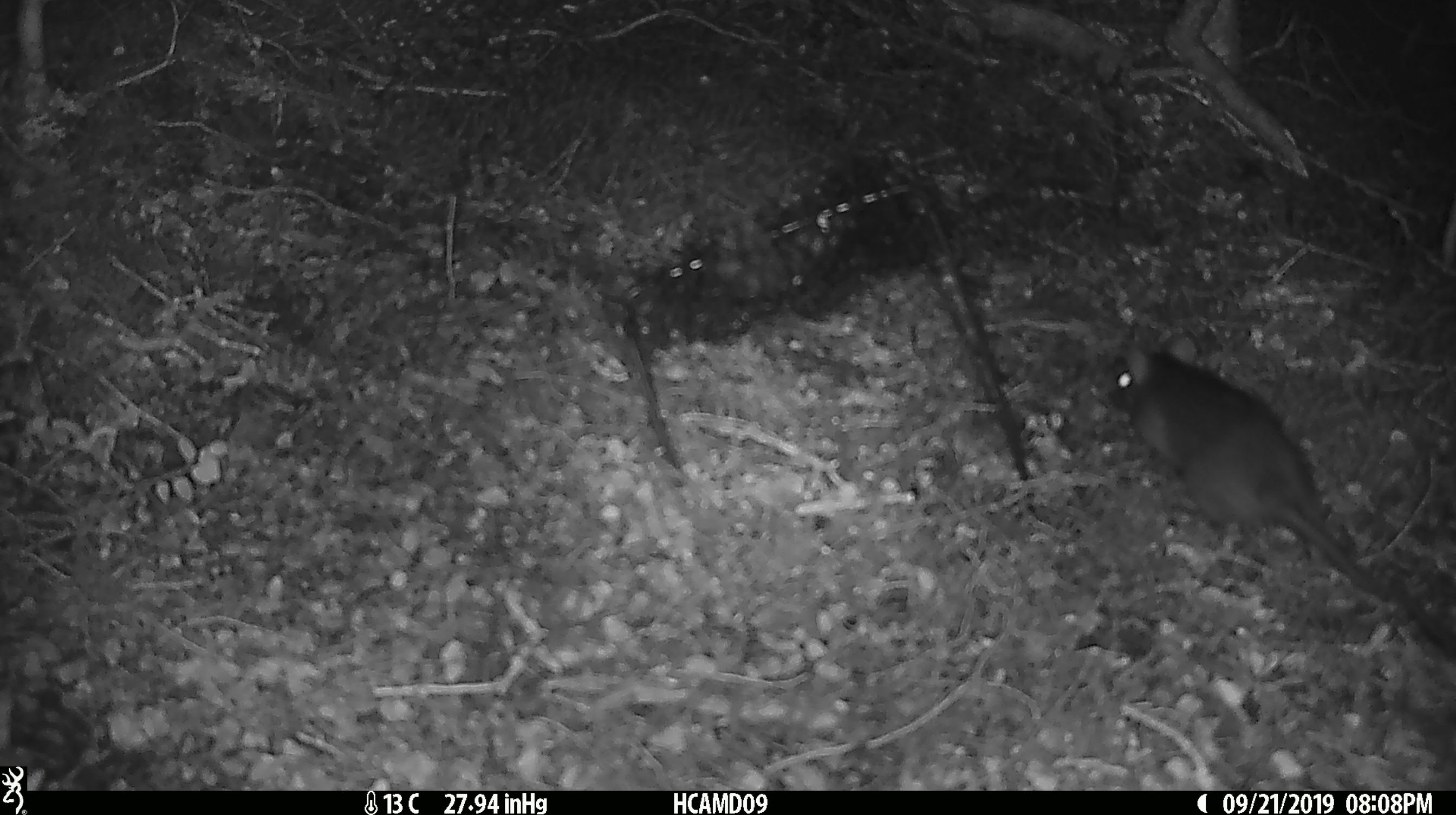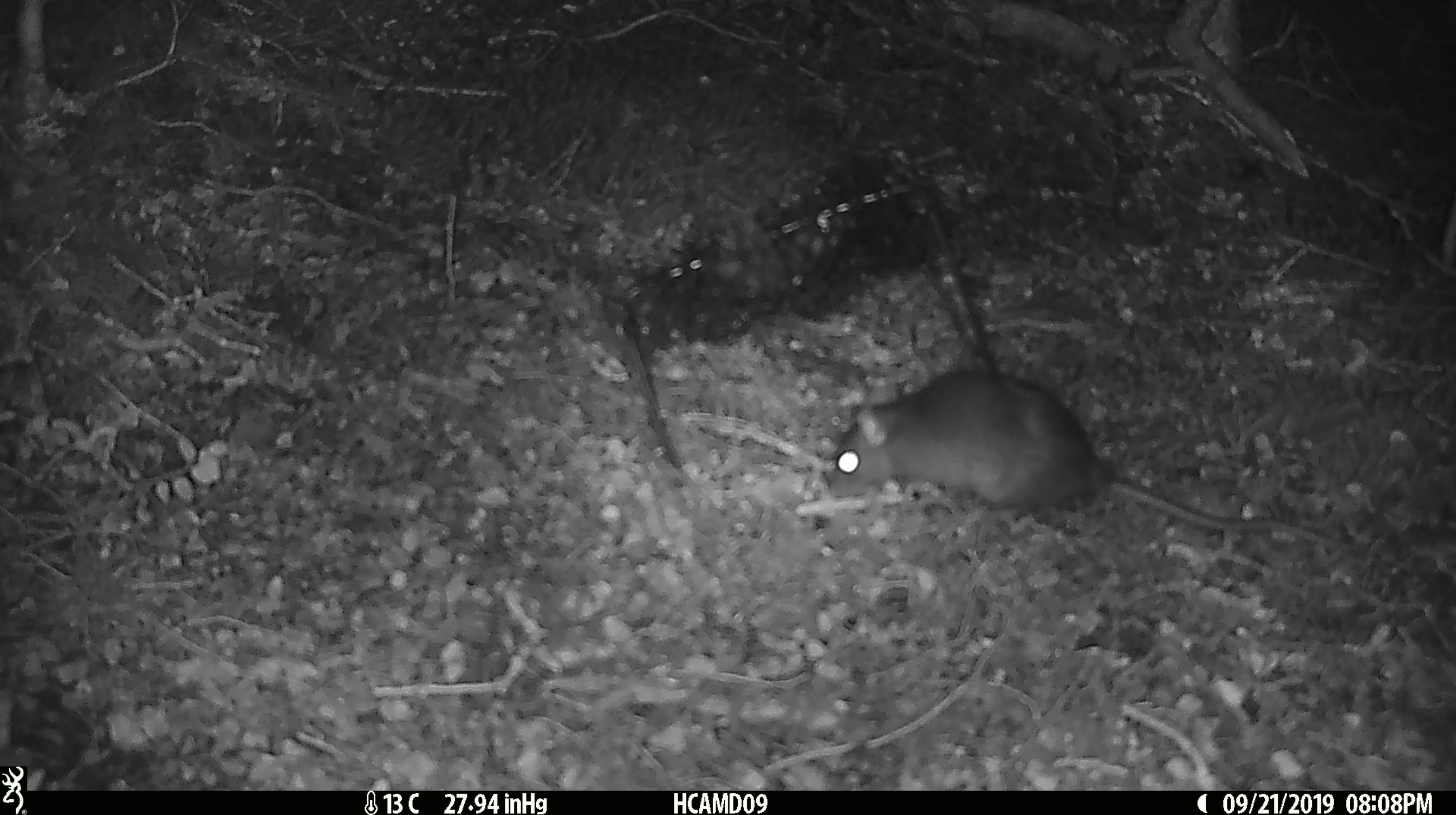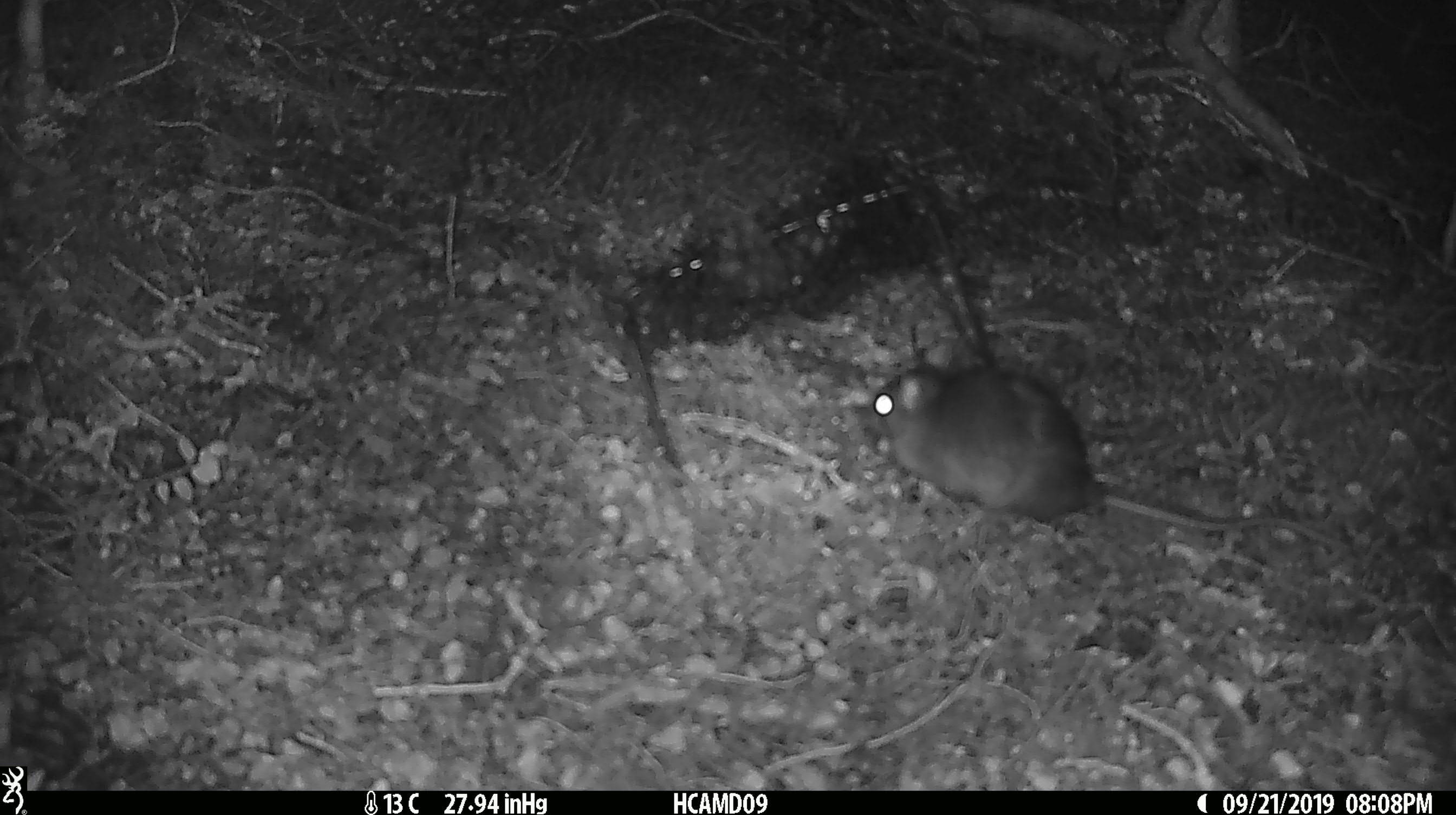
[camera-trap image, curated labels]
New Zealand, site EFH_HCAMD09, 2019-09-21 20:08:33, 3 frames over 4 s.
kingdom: Animalia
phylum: Chordata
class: Mammalia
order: Rodentia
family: Muridae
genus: Rattus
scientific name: Rattus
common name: rat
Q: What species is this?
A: Rat (Rattus).